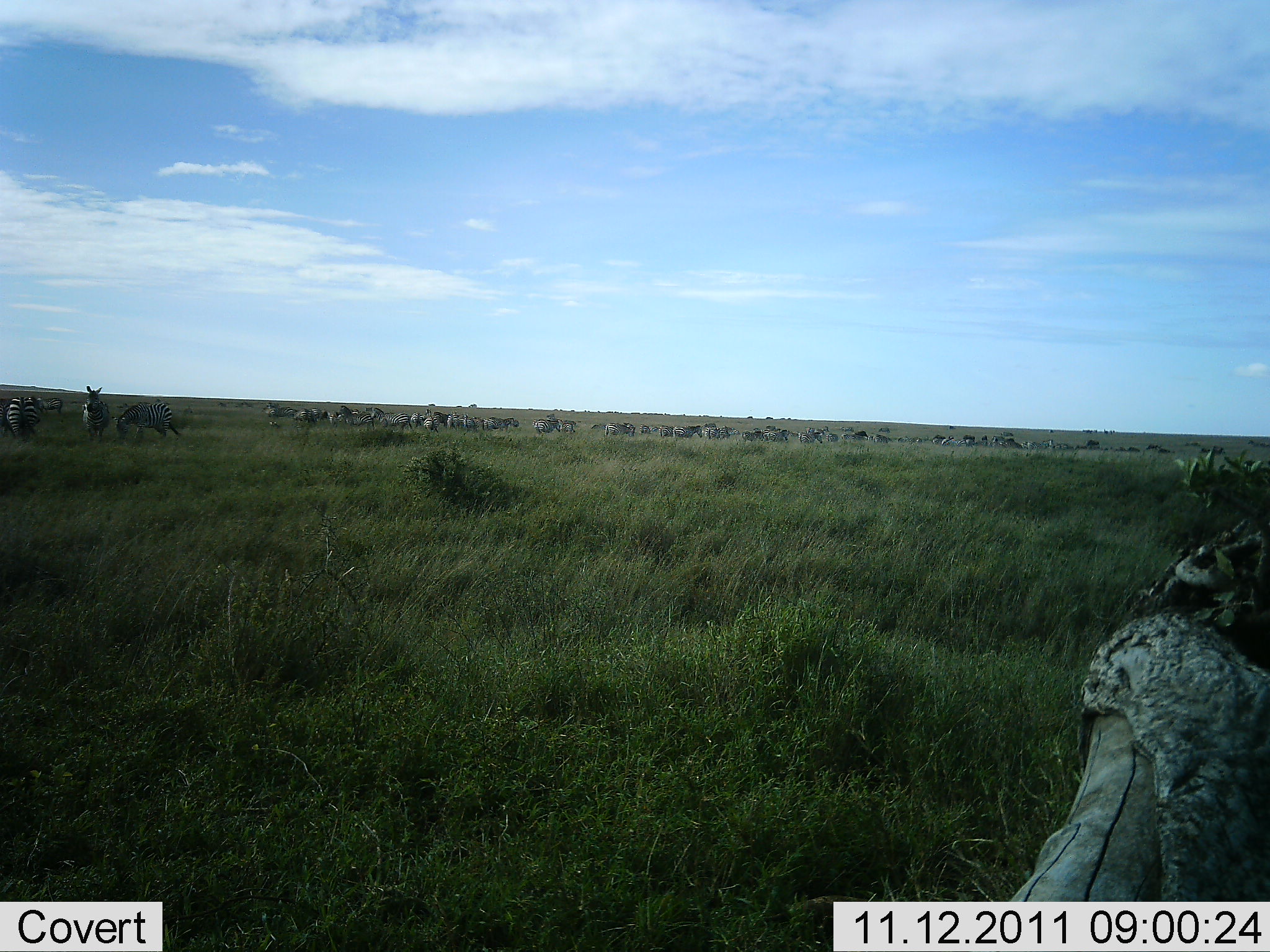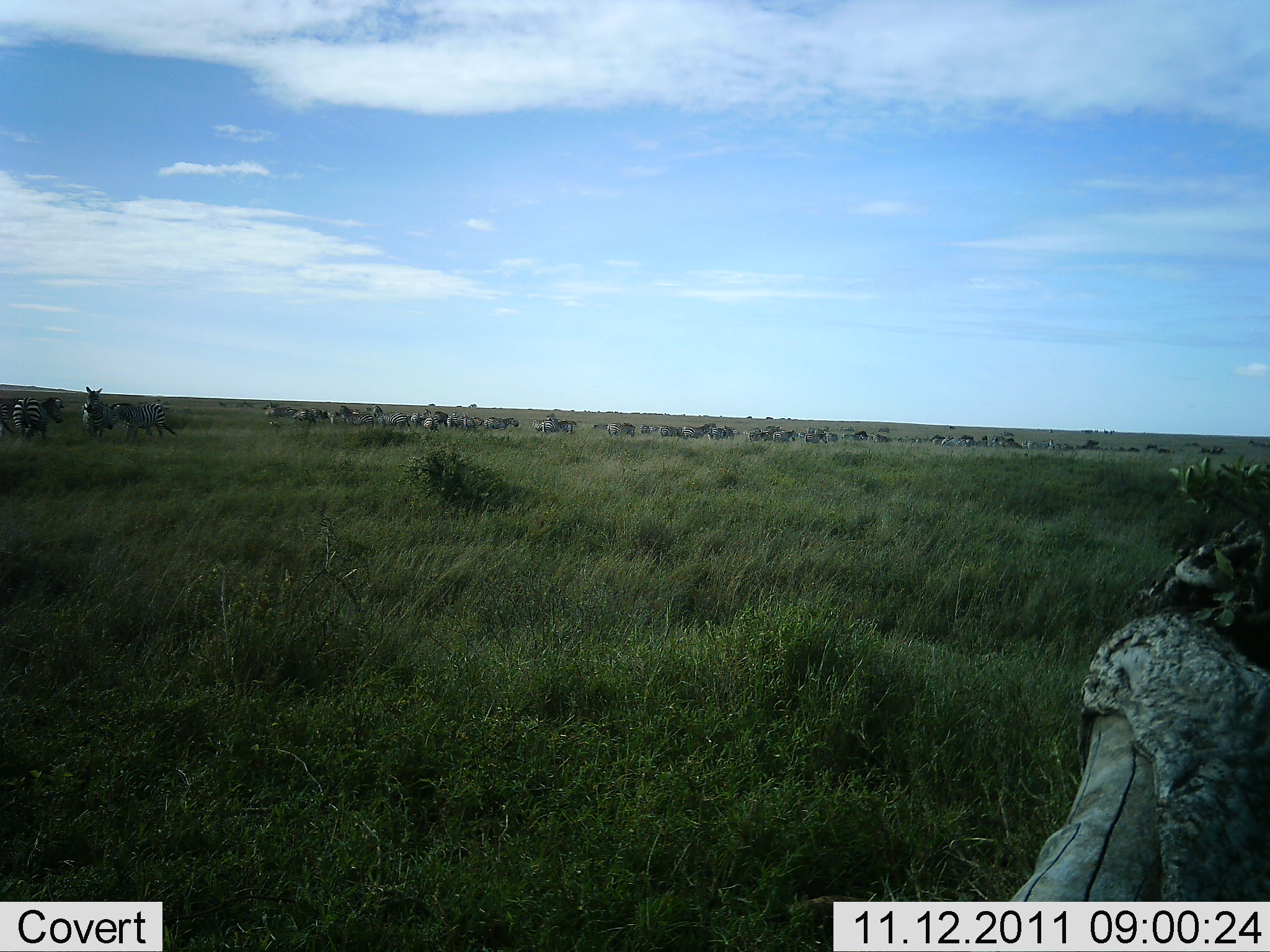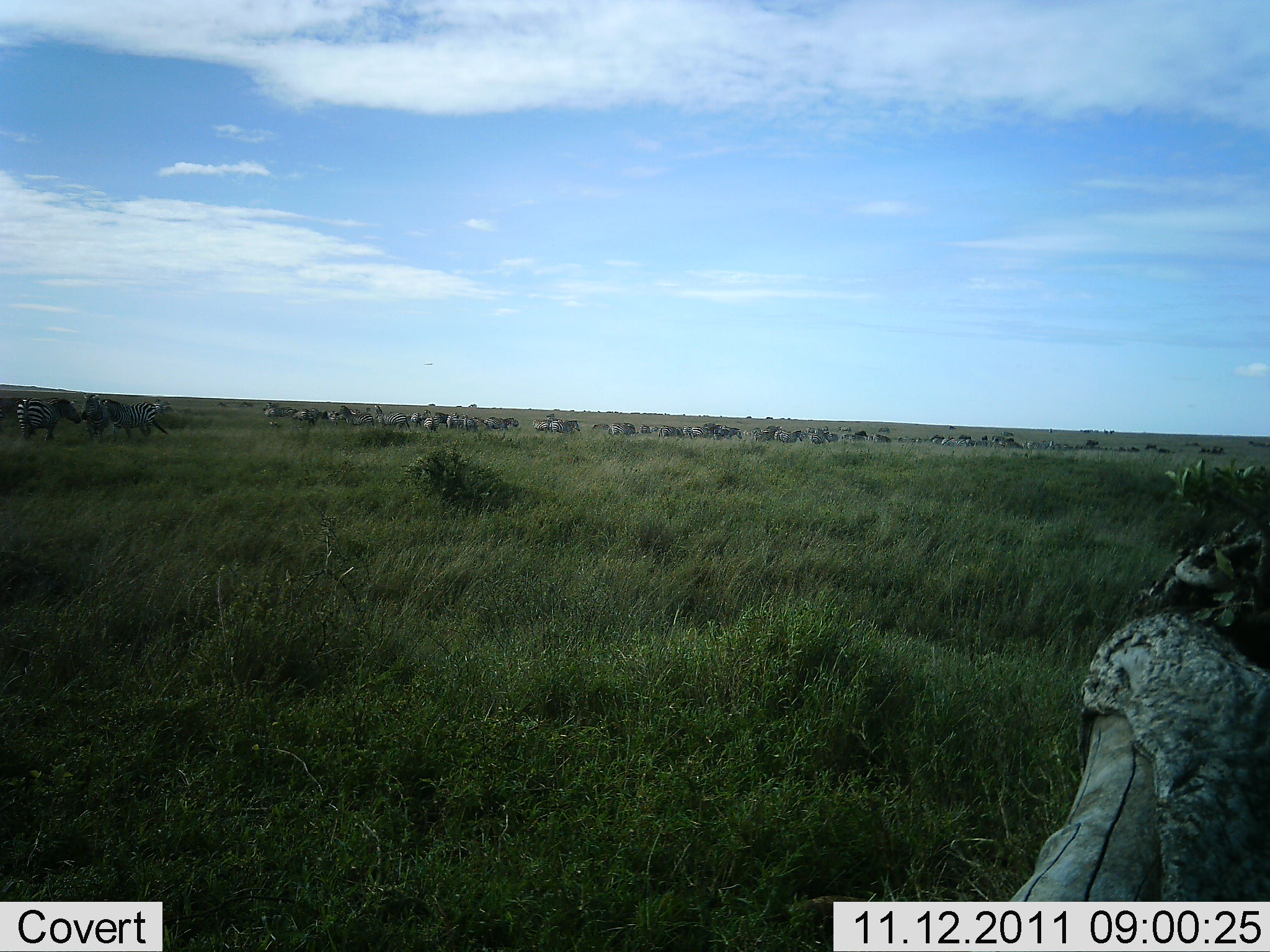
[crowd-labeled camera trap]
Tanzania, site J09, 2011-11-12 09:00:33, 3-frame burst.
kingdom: Animalia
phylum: Chordata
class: Mammalia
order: Perissodactyla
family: Equidae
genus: Equus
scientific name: Equus quagga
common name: plains zebra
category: zebra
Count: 11-50.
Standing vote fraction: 75%.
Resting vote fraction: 0%.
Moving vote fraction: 44%.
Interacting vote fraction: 12%.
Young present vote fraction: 0%.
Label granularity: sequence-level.